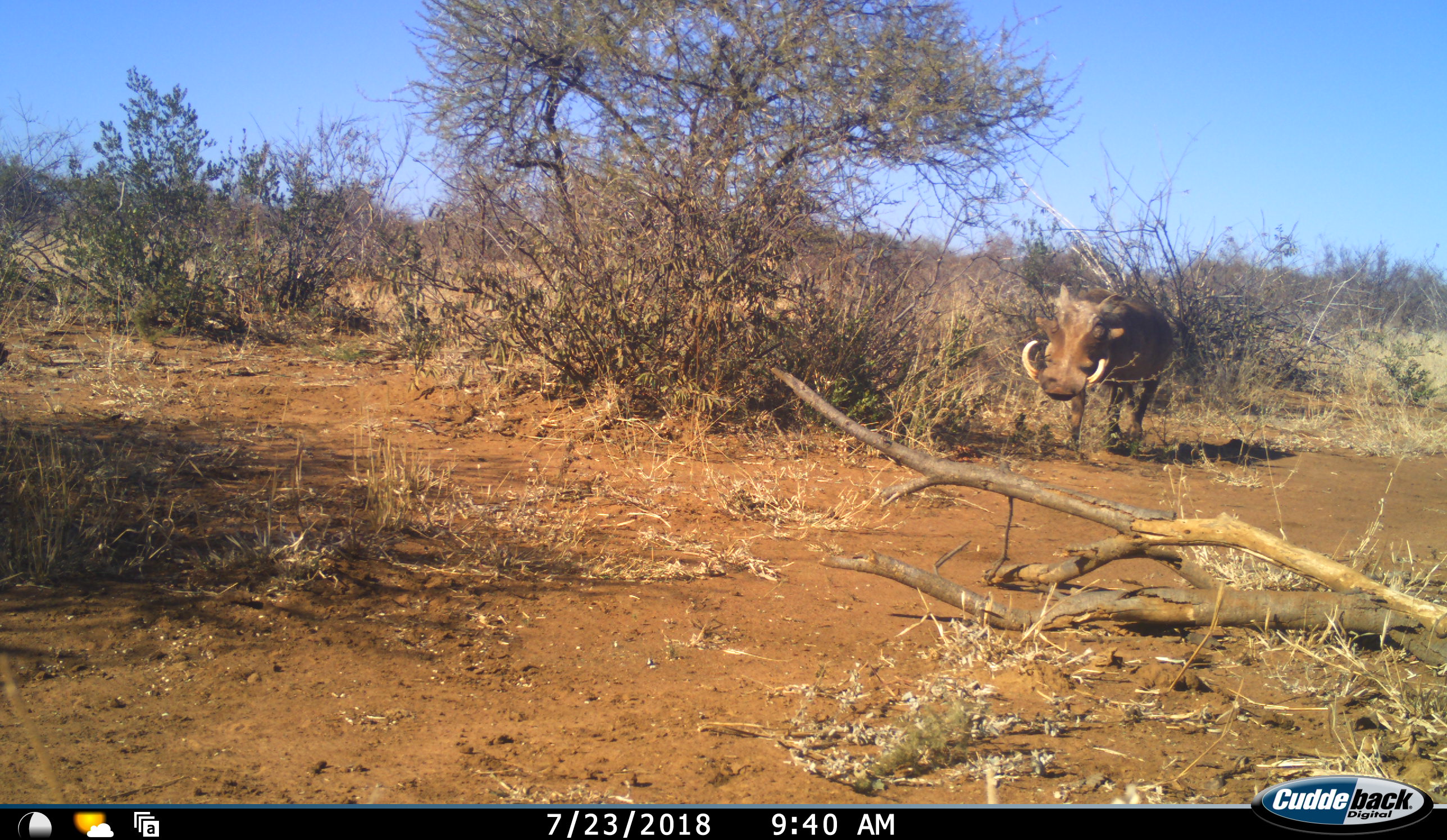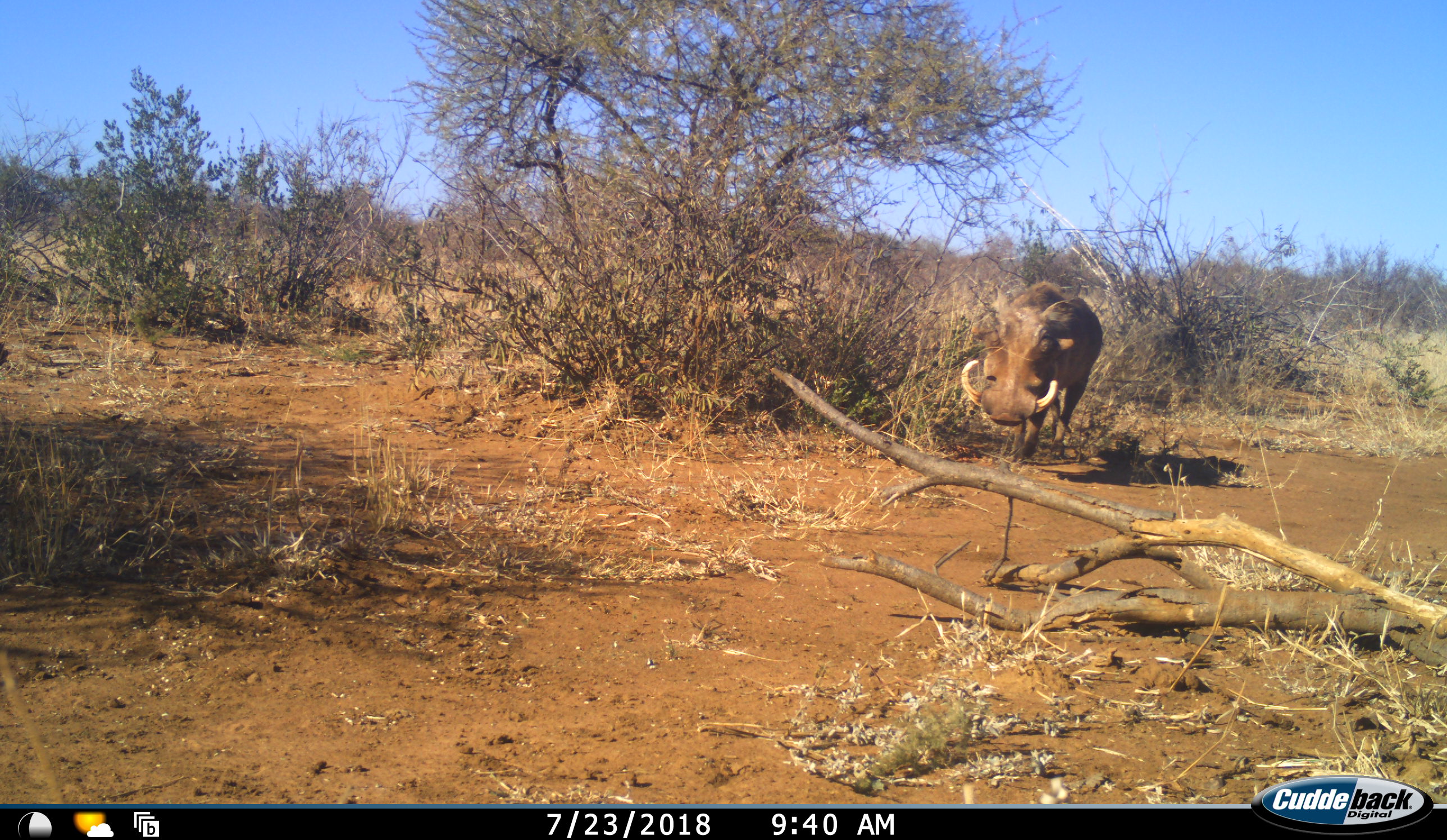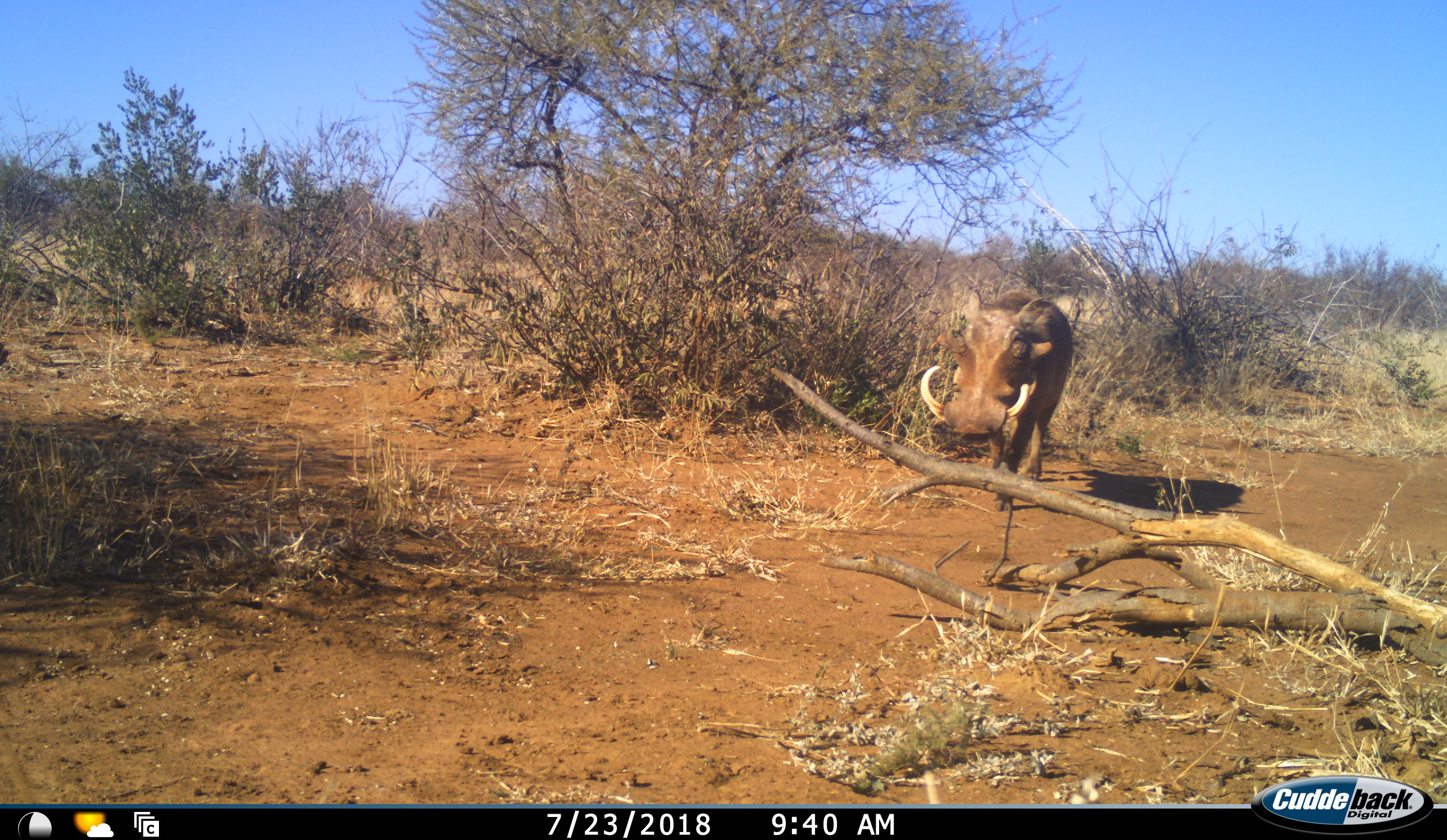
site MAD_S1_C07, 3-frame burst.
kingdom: Animalia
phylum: Chordata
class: Mammalia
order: Artiodactyla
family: Suidae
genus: Phacochoerus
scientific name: Phacochoerus africanus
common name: warthog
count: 1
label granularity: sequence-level